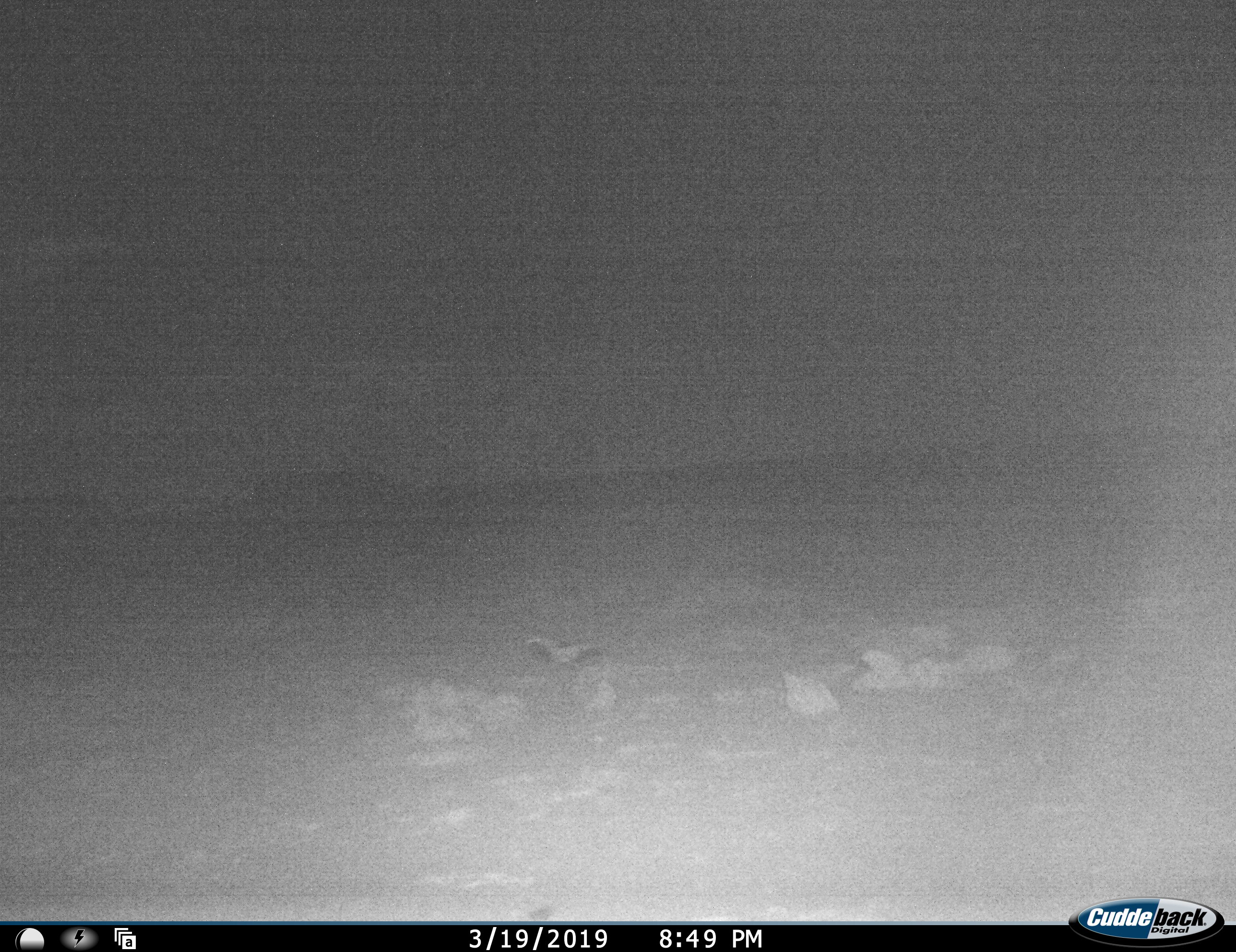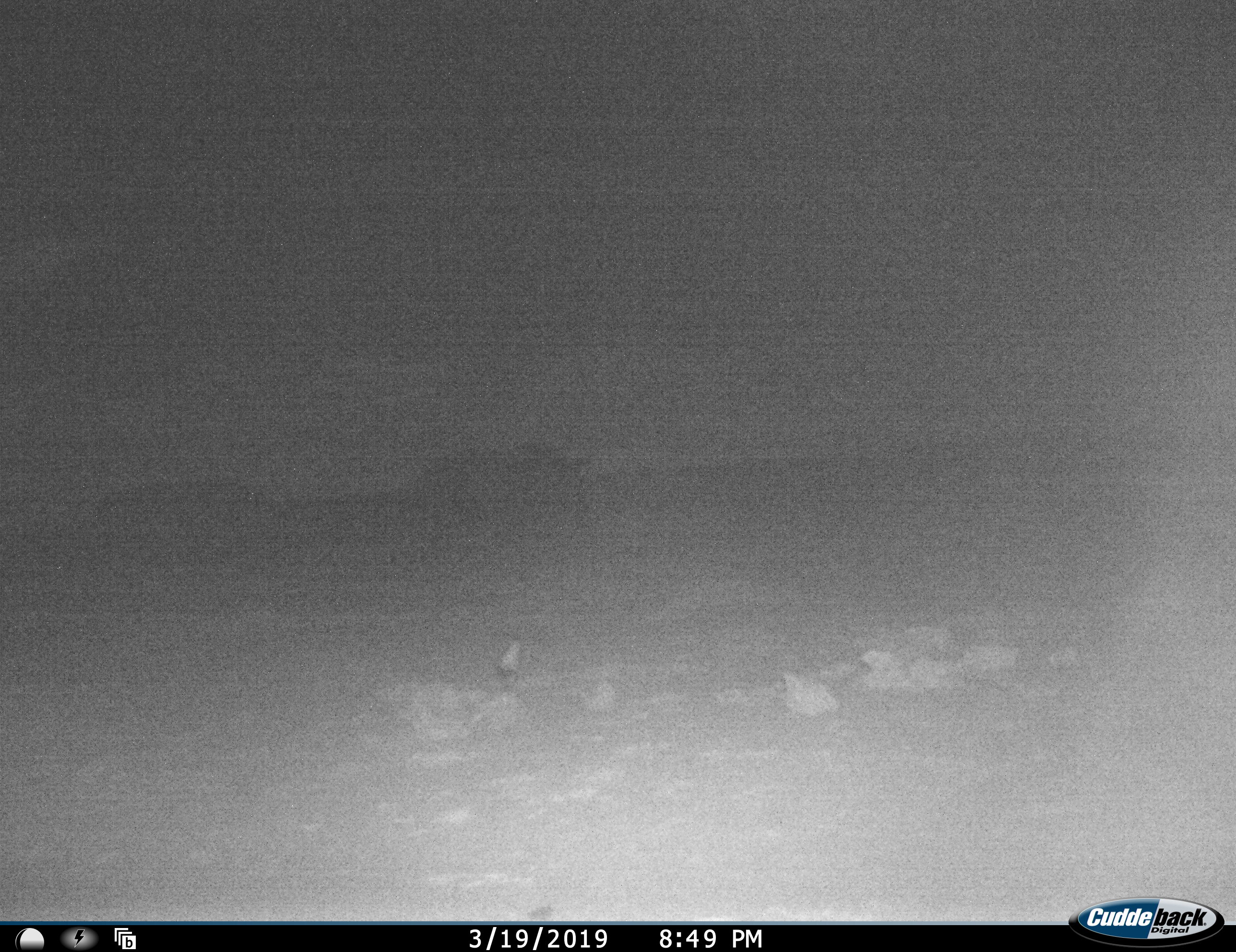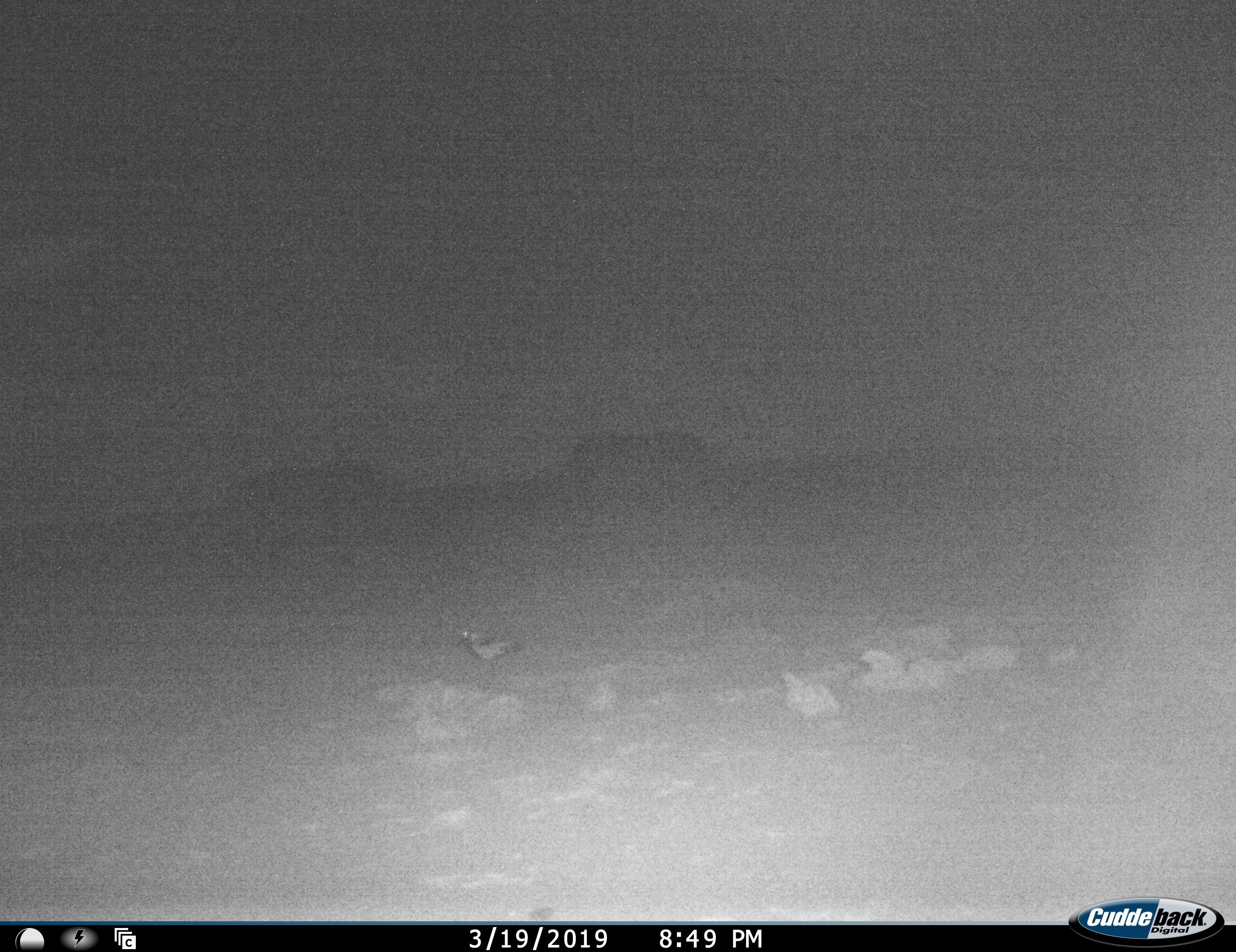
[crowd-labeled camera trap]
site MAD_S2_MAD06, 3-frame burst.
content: unidentified animal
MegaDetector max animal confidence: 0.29